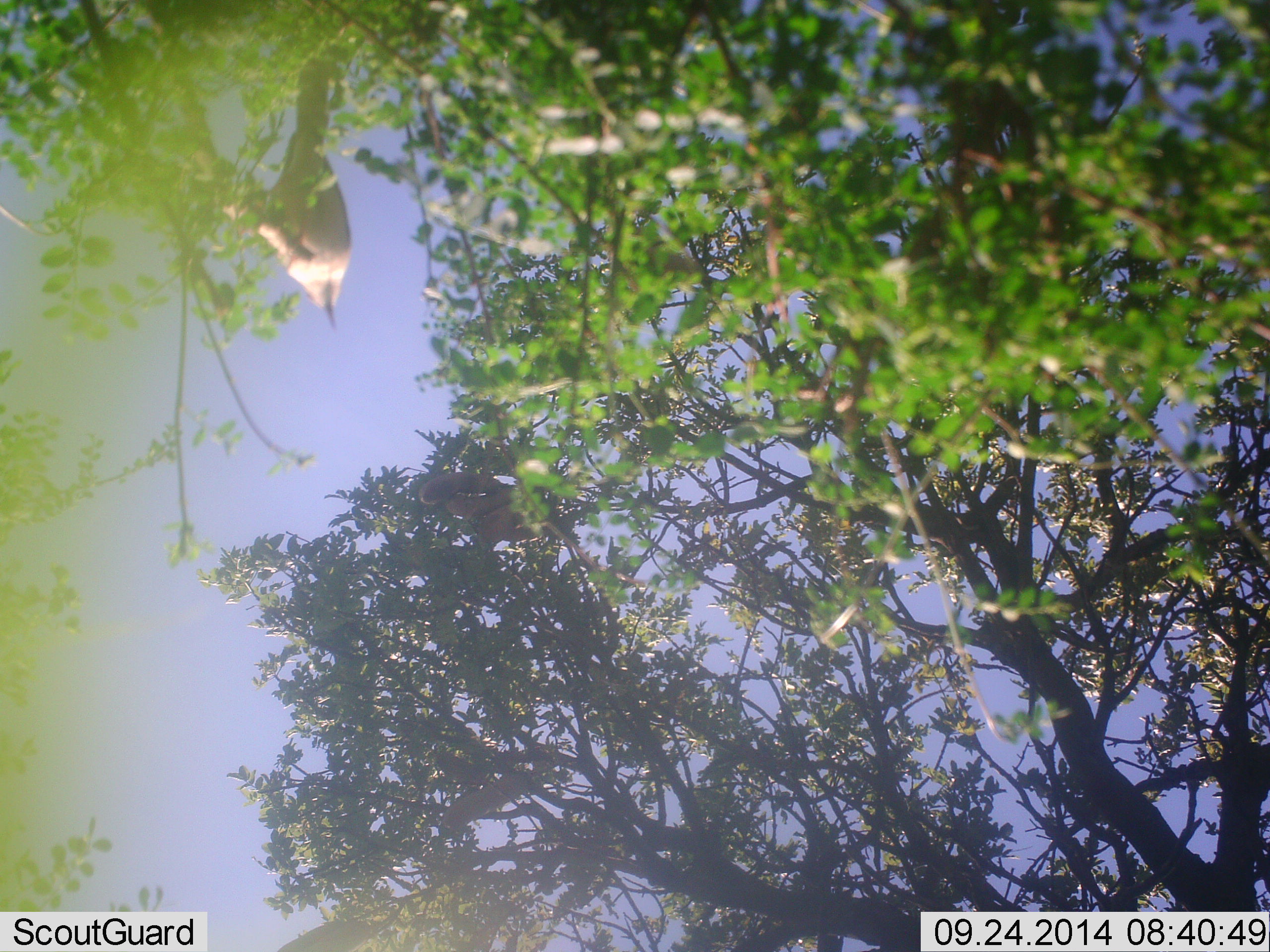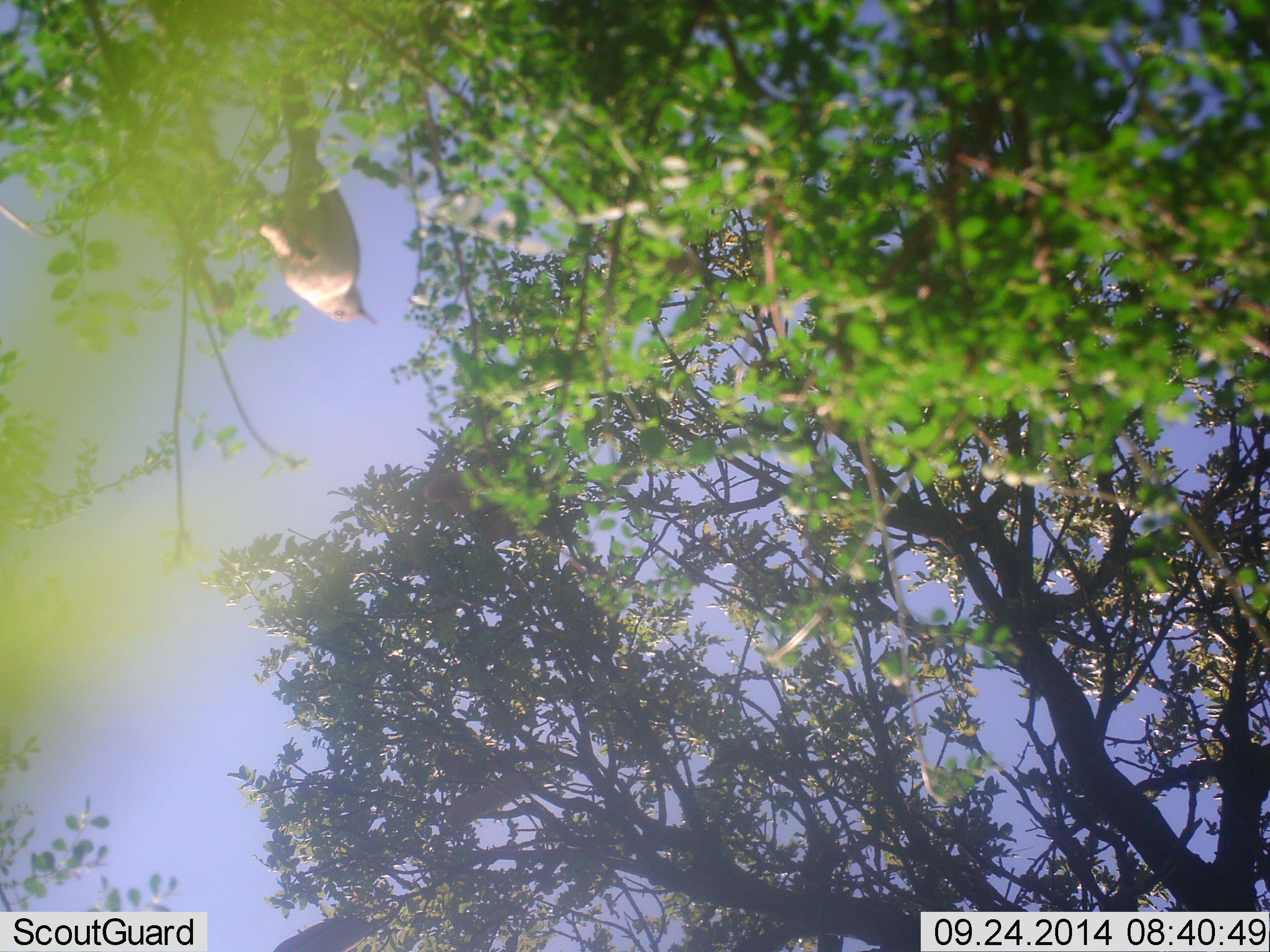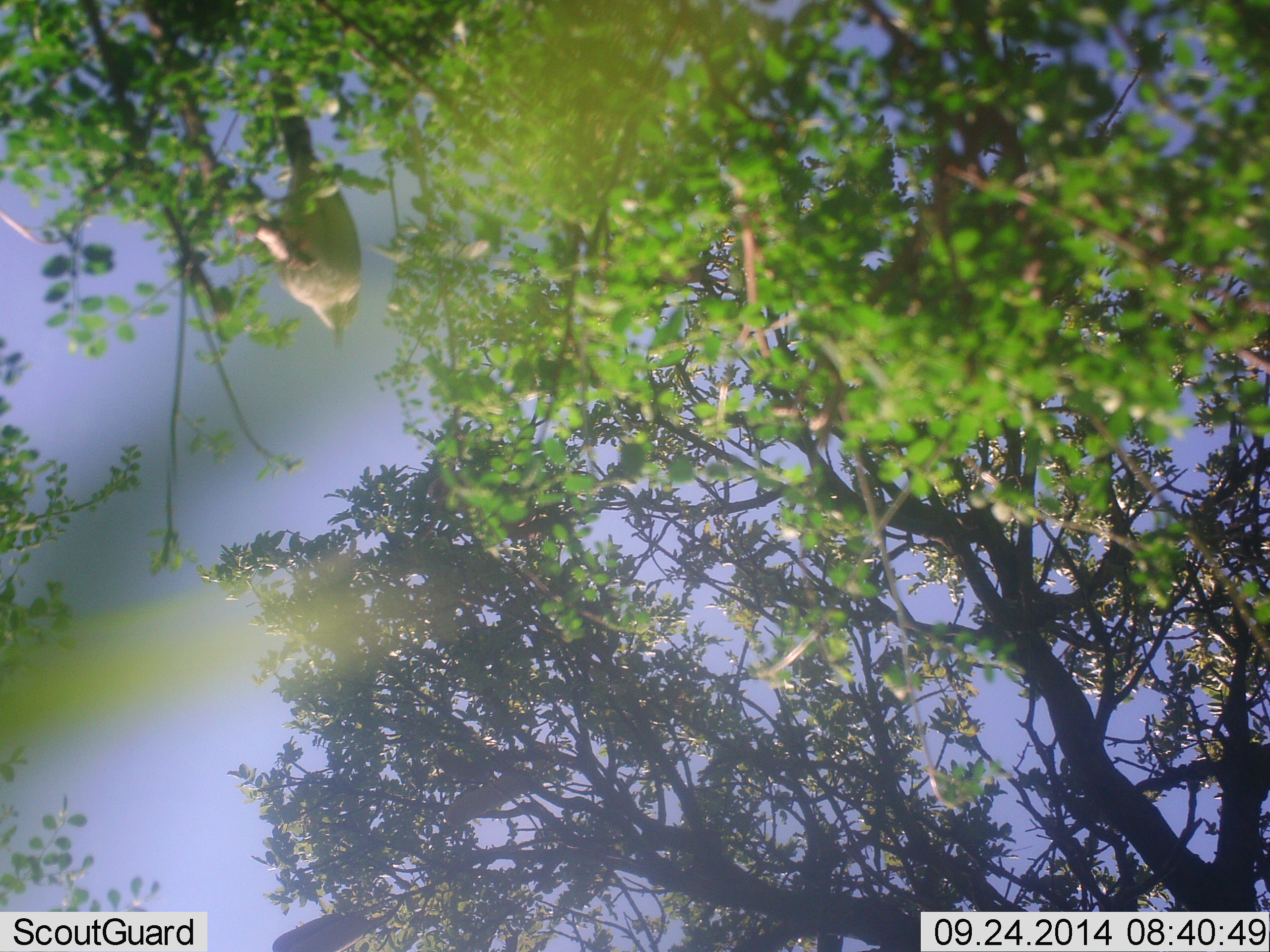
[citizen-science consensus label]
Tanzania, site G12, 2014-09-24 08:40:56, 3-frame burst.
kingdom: Animalia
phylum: Chordata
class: Aves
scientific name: Aves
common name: bird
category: otherbird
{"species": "otherbird (bird) (Aves)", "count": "1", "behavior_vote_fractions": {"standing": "40%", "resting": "50%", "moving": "10%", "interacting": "0%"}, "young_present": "0%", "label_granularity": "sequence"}